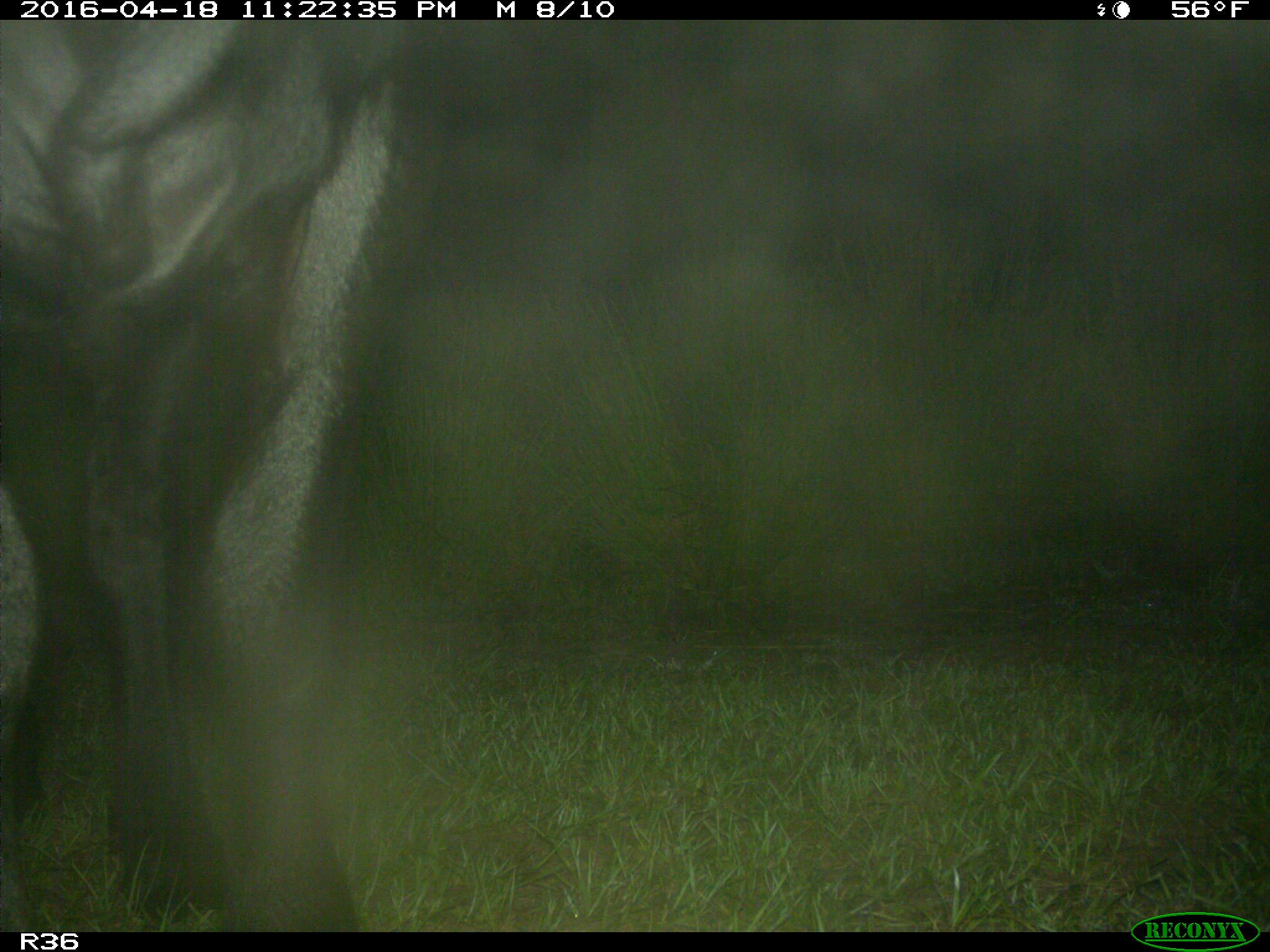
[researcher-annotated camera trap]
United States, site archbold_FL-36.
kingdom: Animalia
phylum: Chordata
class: Mammalia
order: Artiodactyla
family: Bovidae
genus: Bos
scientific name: Bos taurus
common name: domestic cow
Bos taurus (domestic cow).